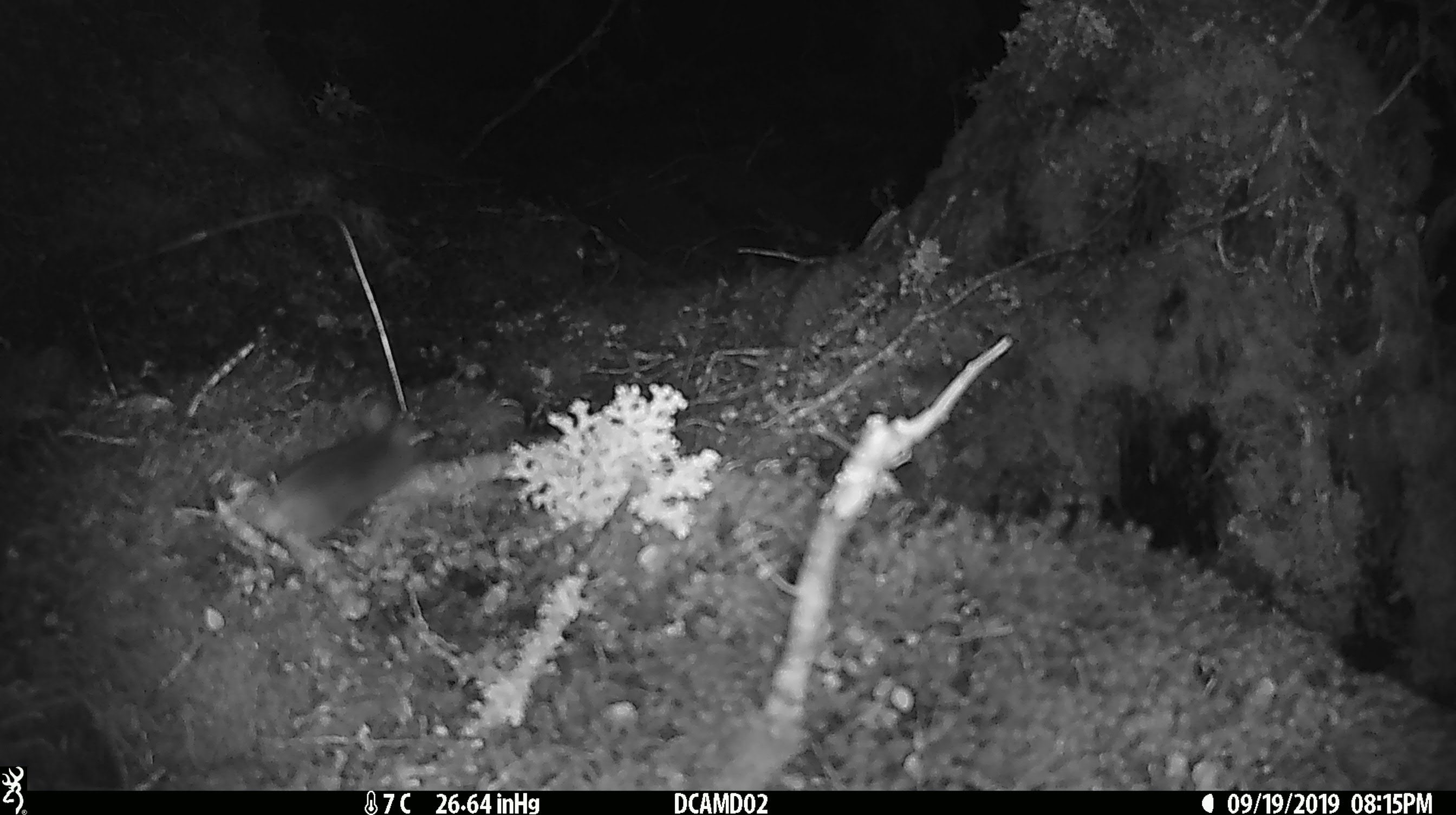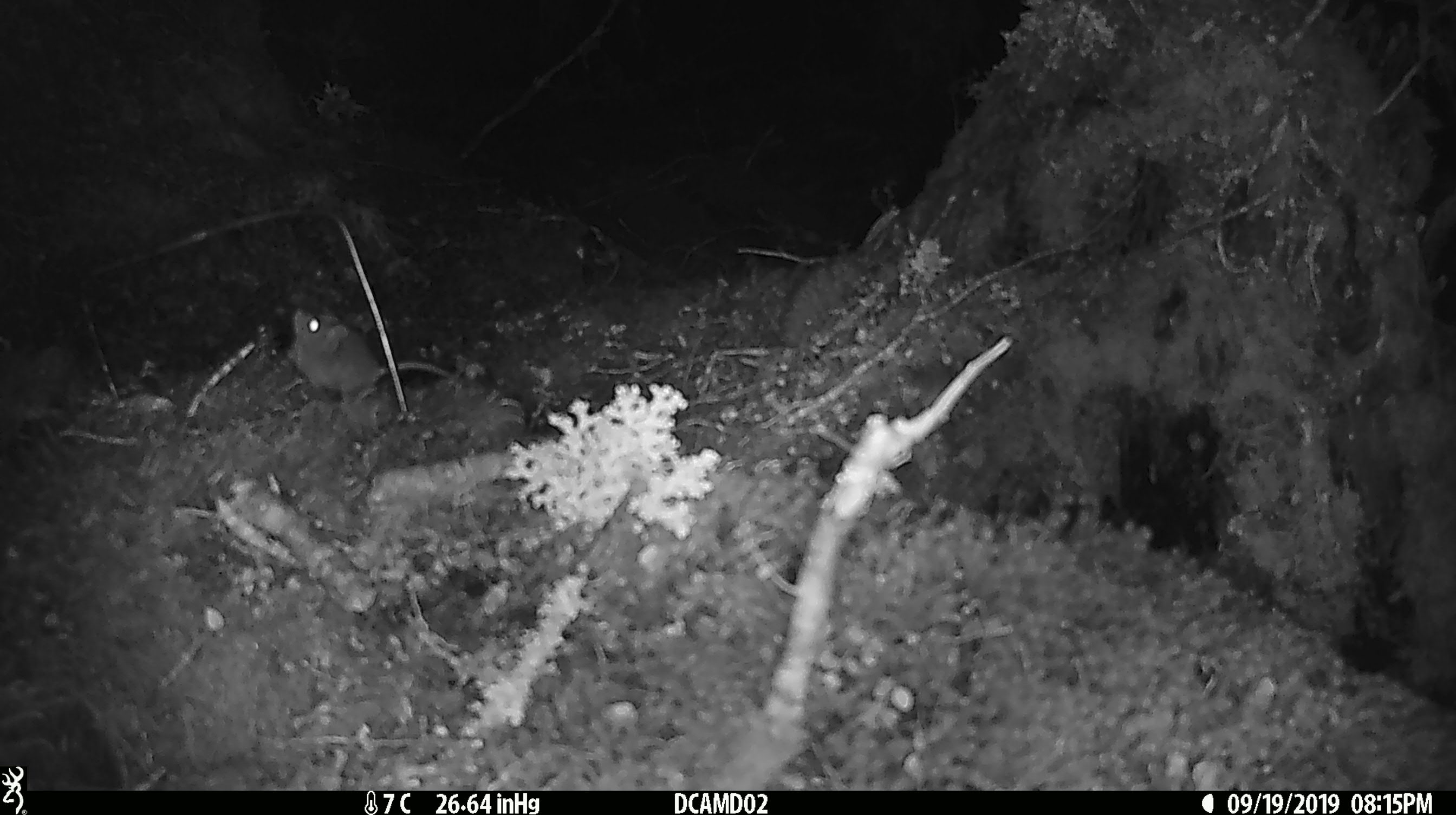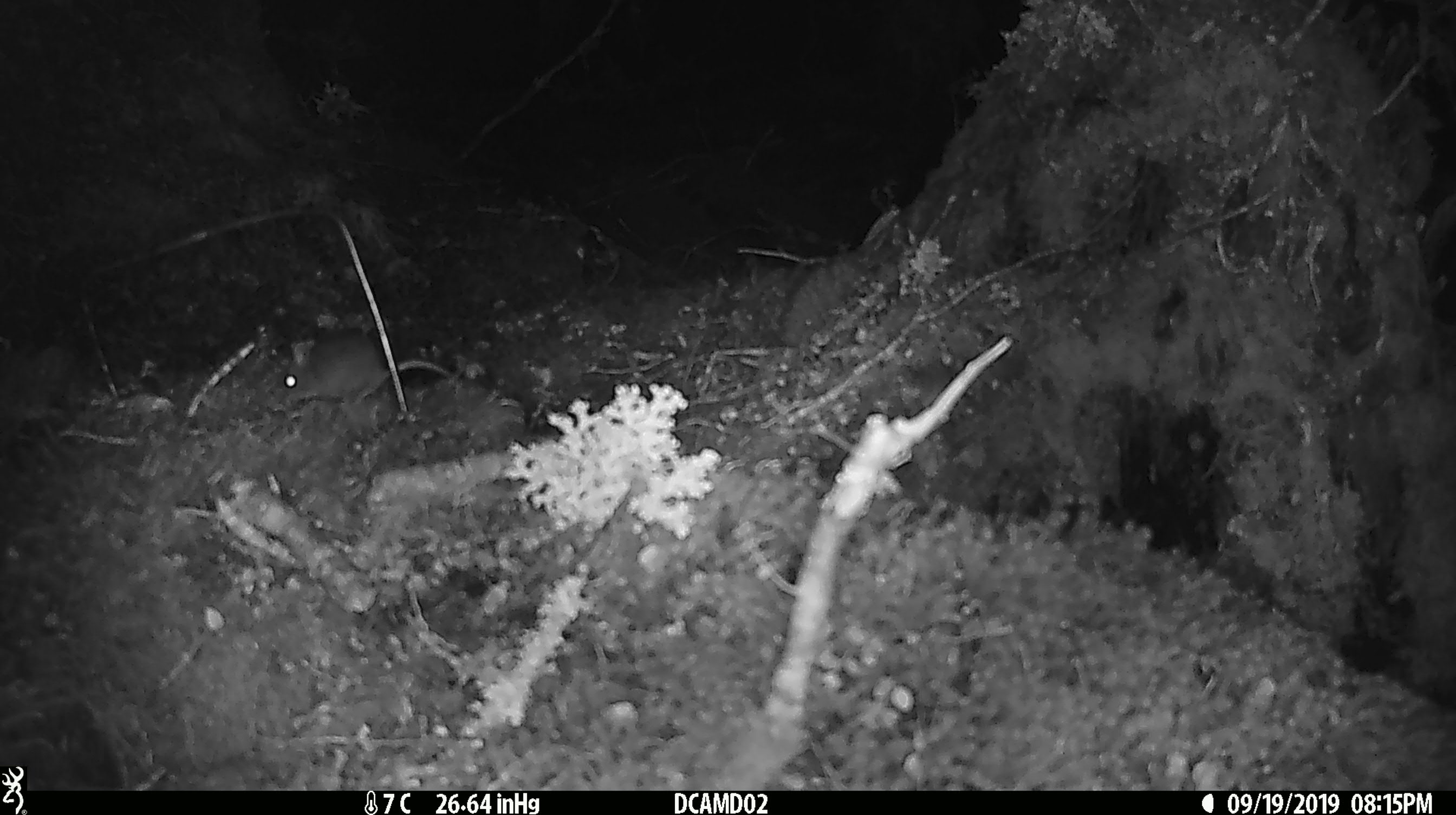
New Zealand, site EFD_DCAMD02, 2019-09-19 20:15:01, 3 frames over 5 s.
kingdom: Animalia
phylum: Chordata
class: Mammalia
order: Rodentia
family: Muridae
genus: Mus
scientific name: Mus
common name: mouse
Mouse (Mus).